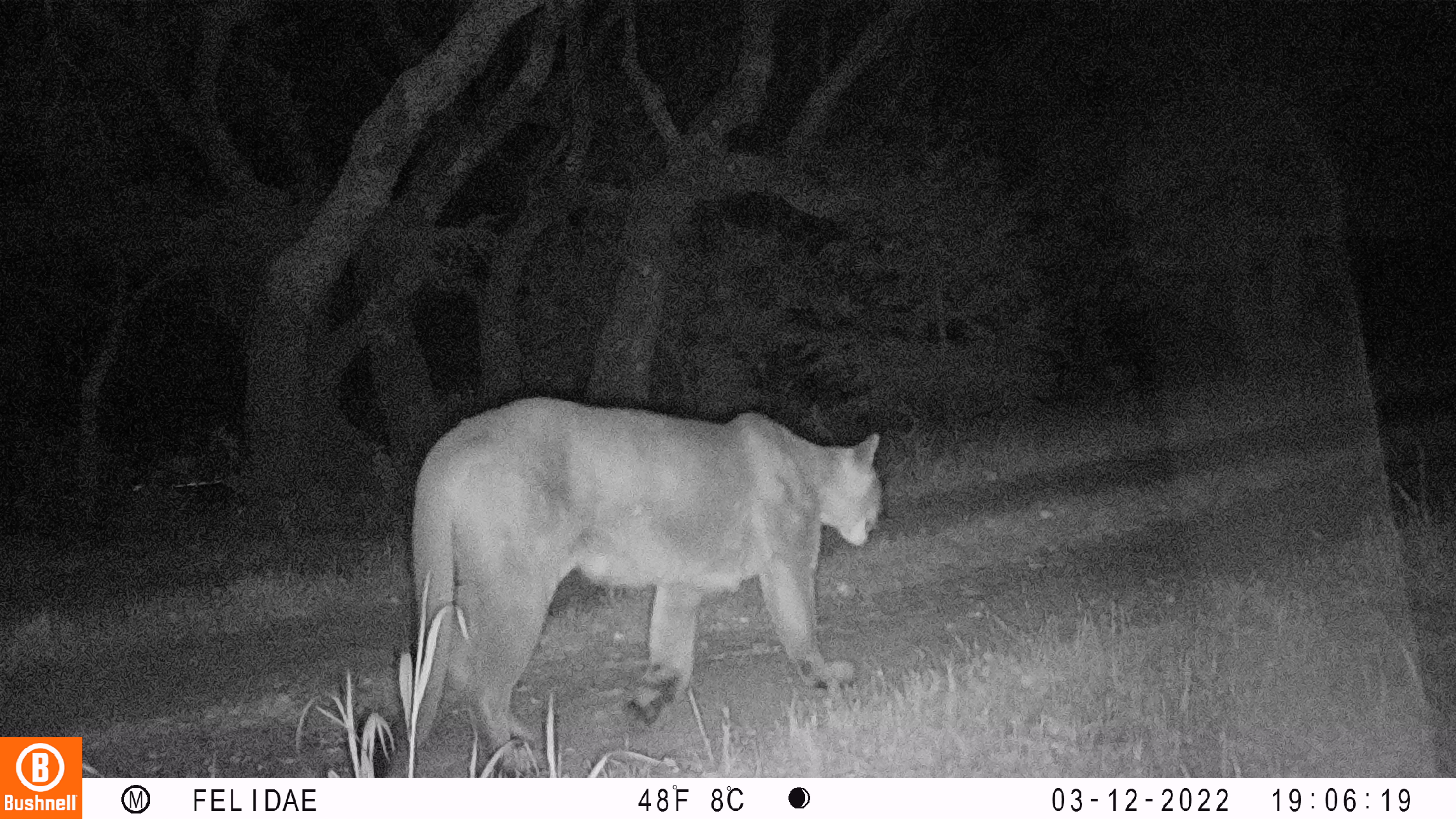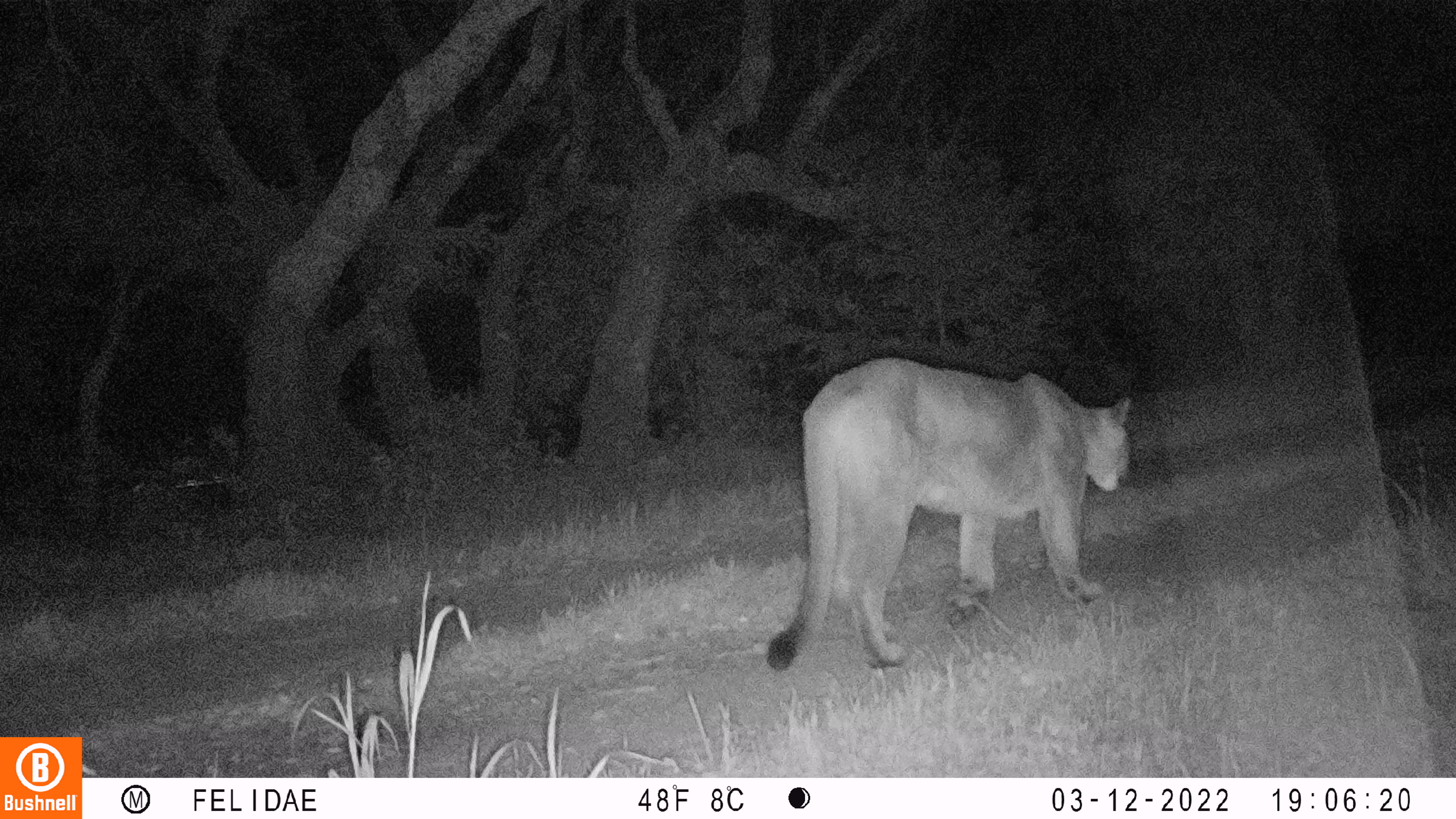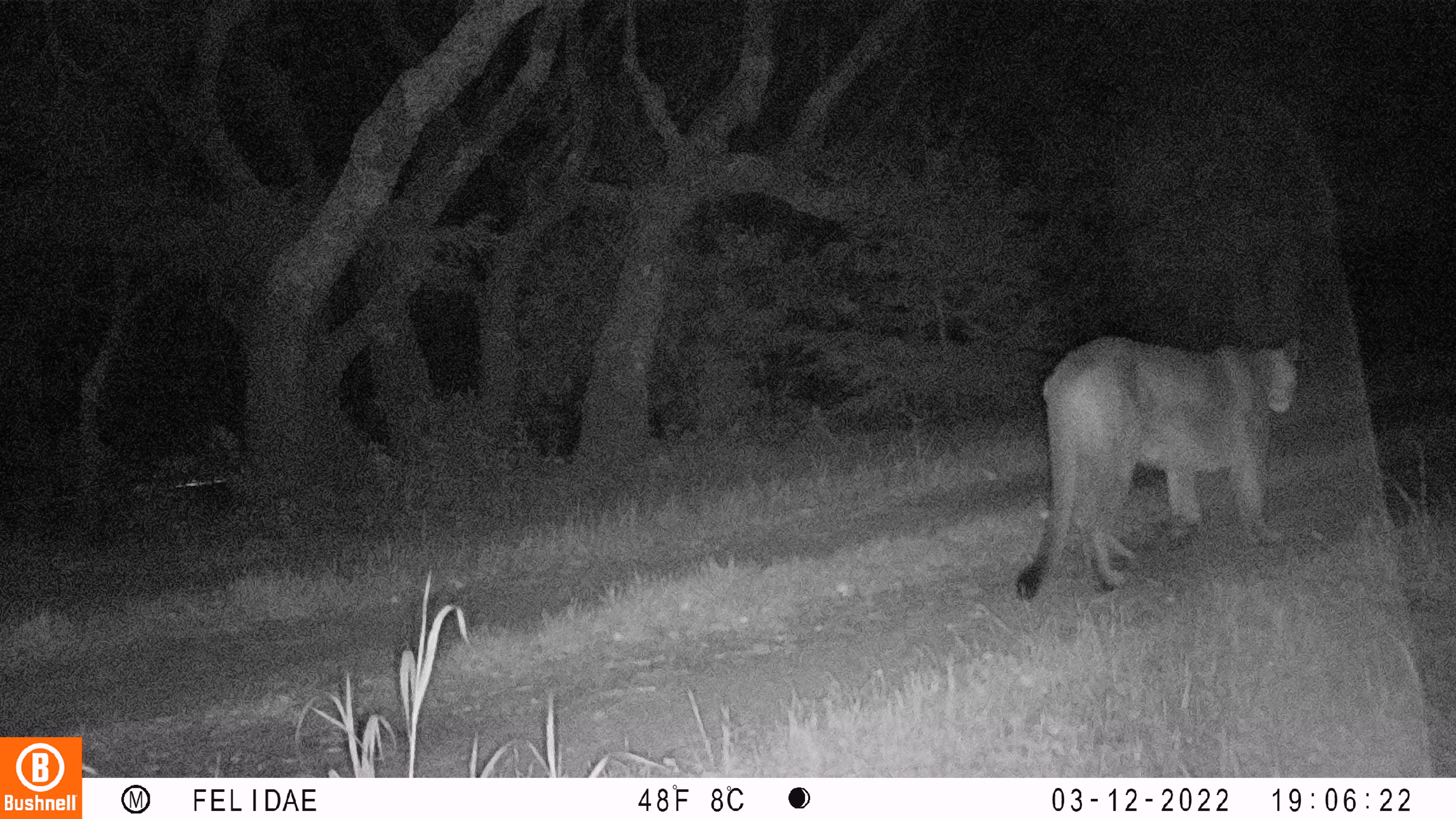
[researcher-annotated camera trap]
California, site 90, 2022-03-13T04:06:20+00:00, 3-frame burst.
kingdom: Animalia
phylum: Chordata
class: Mammalia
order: Carnivora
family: Felidae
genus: Puma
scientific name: Puma concolor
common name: puma